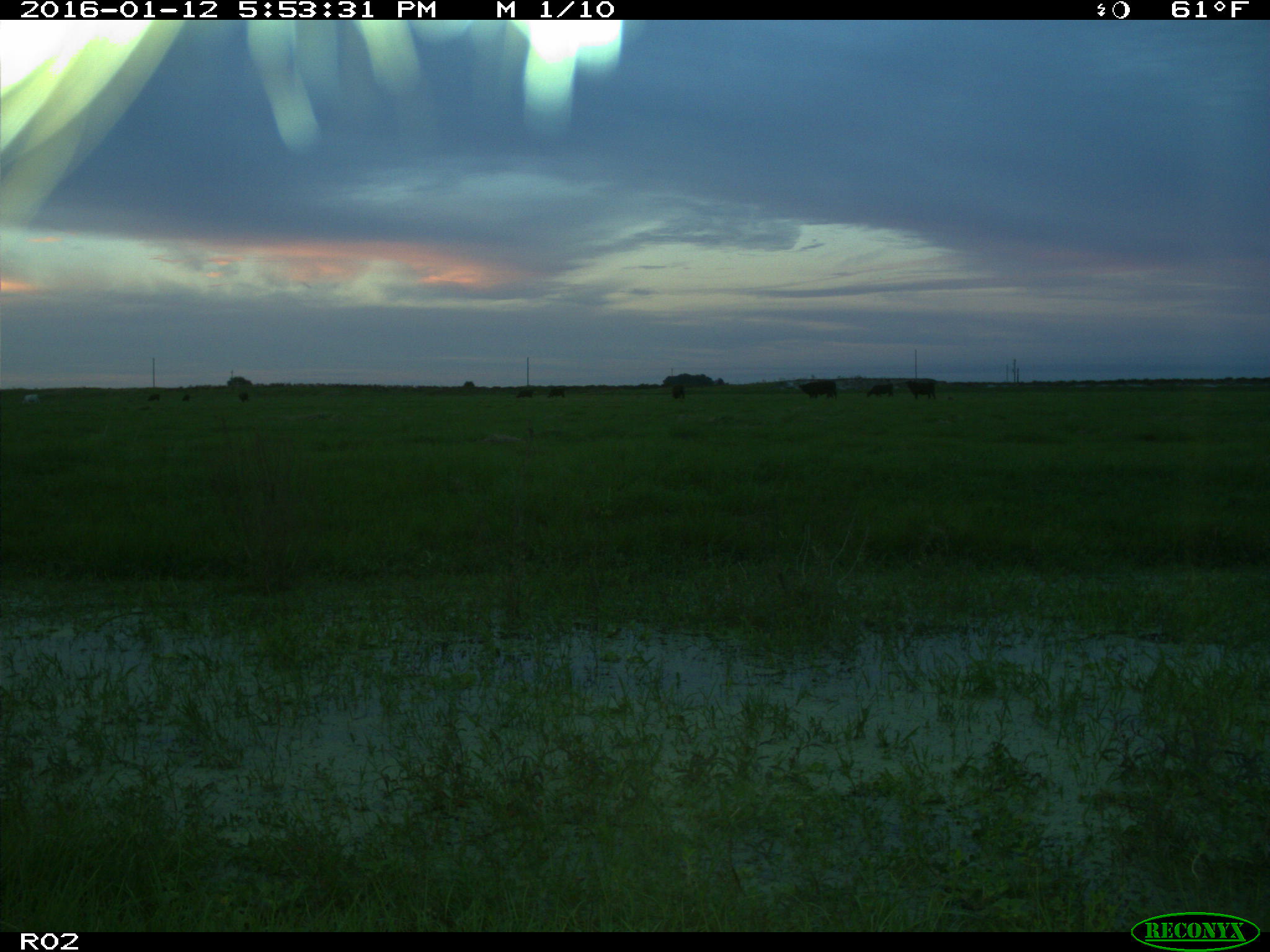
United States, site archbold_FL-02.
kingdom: Animalia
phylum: Chordata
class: Mammalia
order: Artiodactyla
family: Bovidae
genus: Bos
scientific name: Bos taurus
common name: domestic cow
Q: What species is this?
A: Bos taurus (domestic cow).